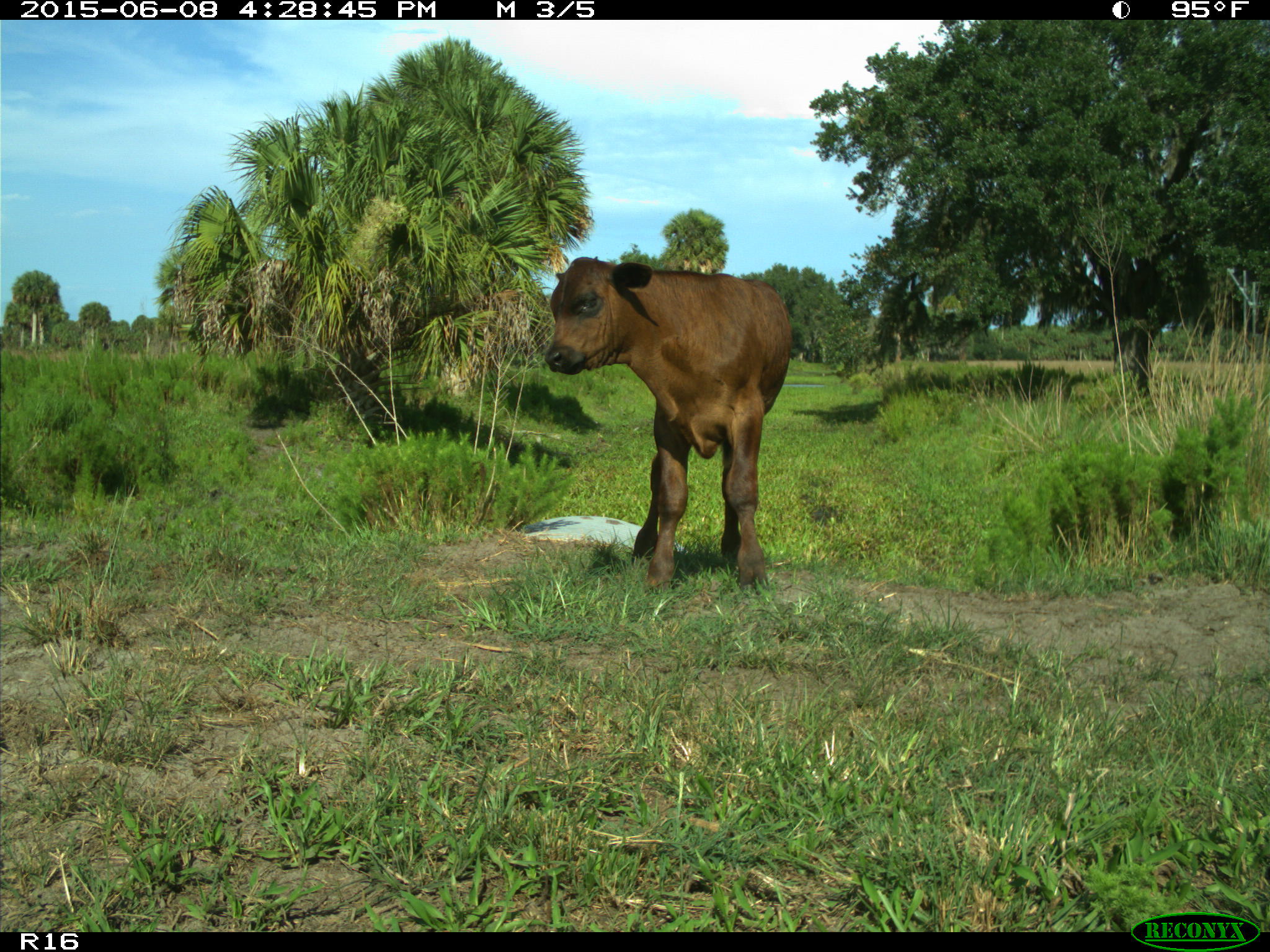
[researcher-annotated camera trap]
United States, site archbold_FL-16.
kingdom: Animalia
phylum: Chordata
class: Mammalia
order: Artiodactyla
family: Bovidae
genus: Bos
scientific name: Bos taurus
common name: domestic cow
Bos taurus (domestic cow).